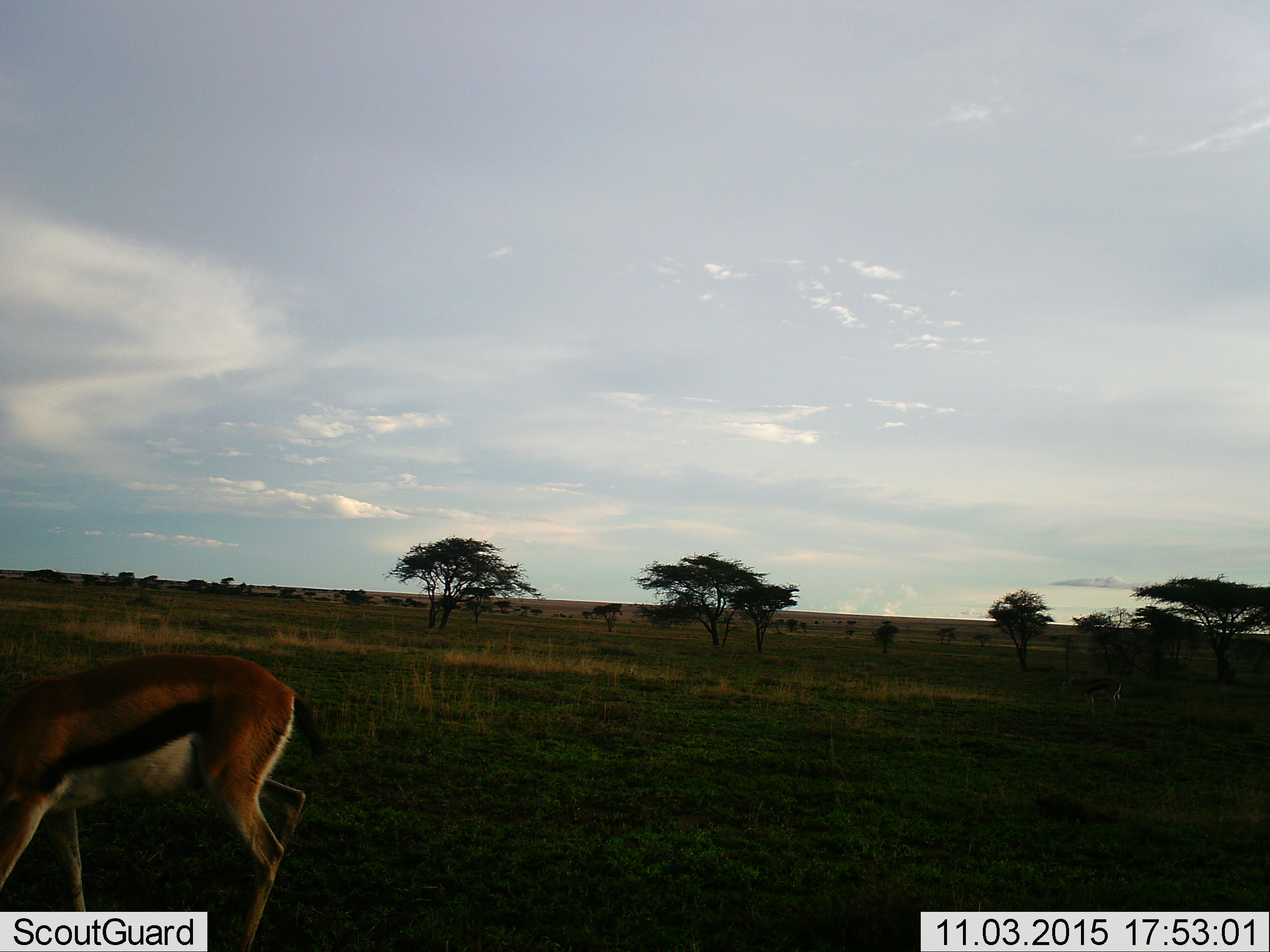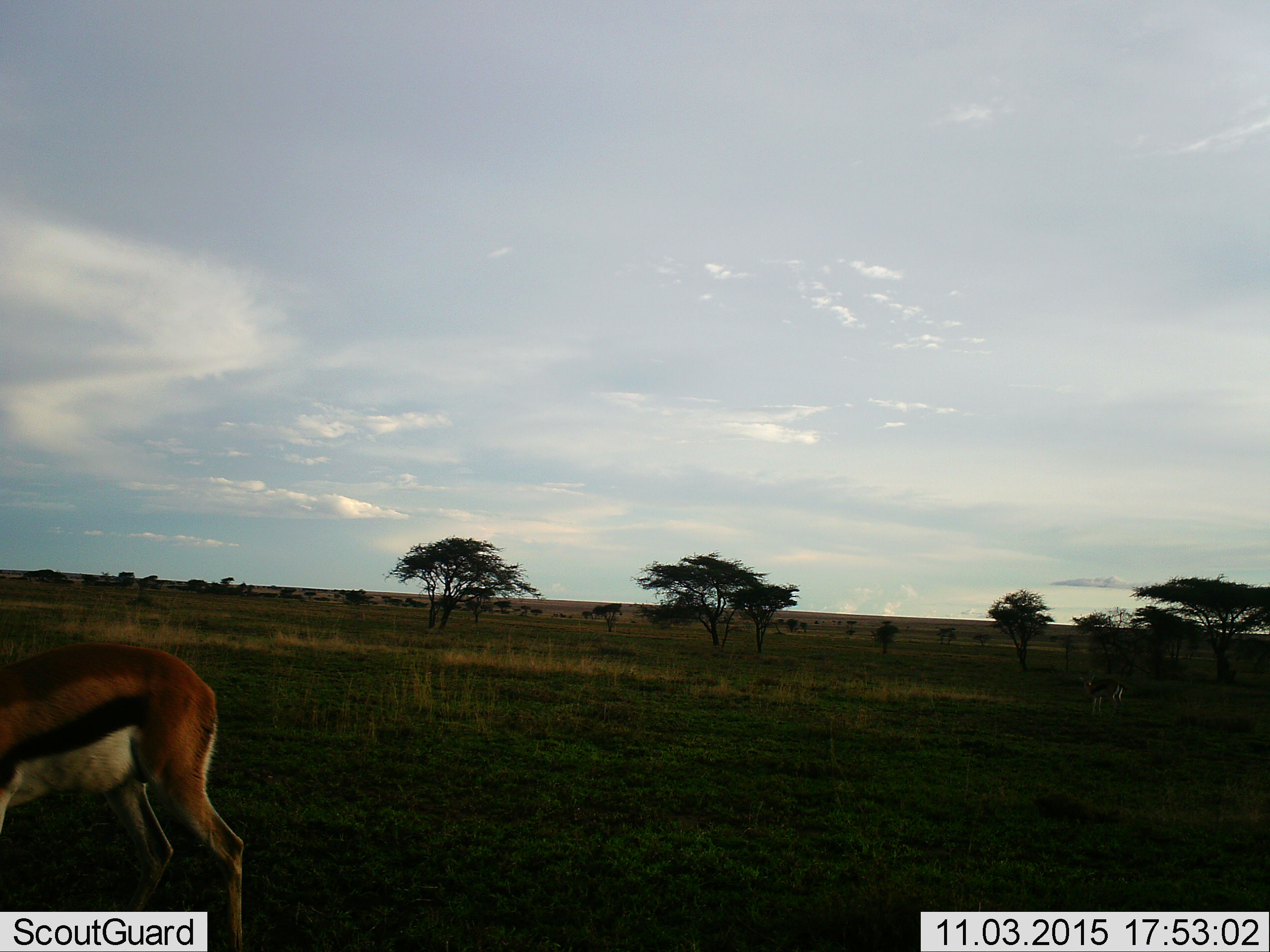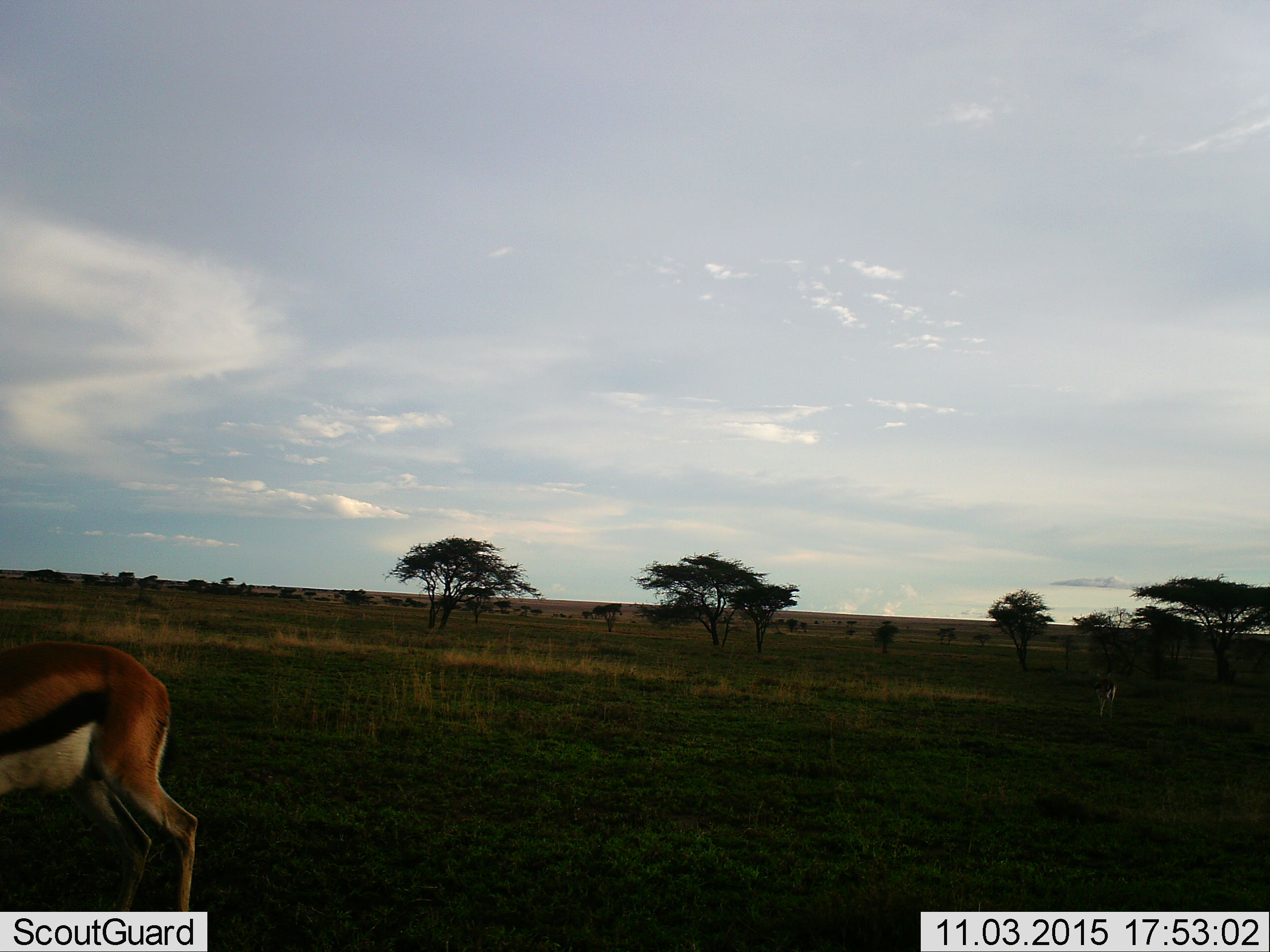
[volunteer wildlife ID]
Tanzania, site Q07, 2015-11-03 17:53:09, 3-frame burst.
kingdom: Animalia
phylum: Chordata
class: Mammalia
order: Artiodactyla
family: Bovidae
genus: Eudorcas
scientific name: Eudorcas thomsonii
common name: thomson's gazelle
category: gazellethomsons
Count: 2.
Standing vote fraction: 44%.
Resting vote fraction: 0%.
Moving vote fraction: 33%.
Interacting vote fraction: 0%.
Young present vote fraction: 0%.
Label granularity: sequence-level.